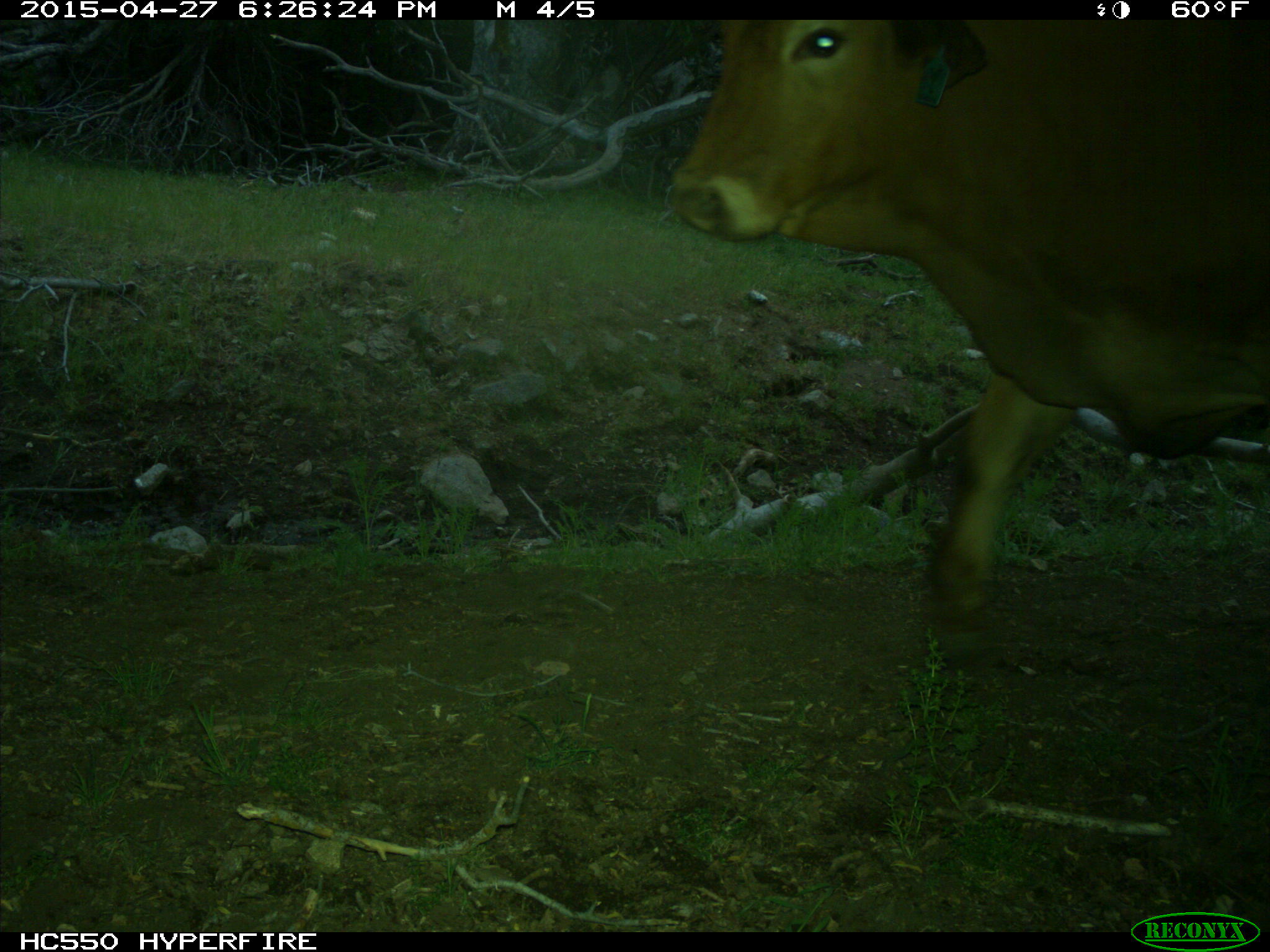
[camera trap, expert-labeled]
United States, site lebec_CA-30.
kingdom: Animalia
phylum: Chordata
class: Mammalia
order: Artiodactyla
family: Bovidae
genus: Bos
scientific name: Bos taurus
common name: domestic cow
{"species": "Bos taurus (domestic cow)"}